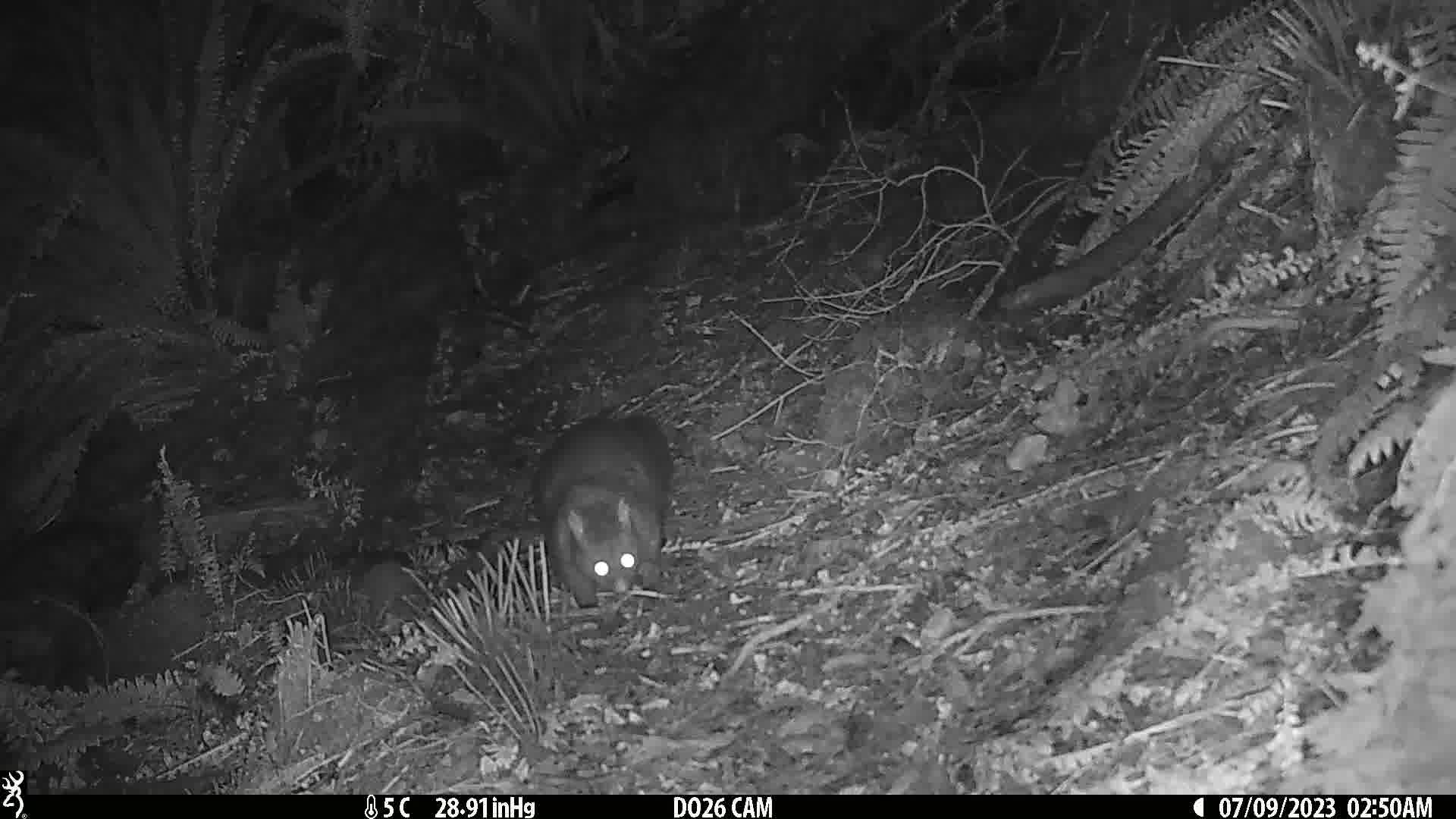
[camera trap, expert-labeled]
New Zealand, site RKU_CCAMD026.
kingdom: Animalia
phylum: Chordata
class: Mammalia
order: Diprotodontia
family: Phalangeridae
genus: Trichosurus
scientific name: Trichosurus vulpecula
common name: common brushtail possum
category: possum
Possum (common brushtail possum) (Trichosurus vulpecula).